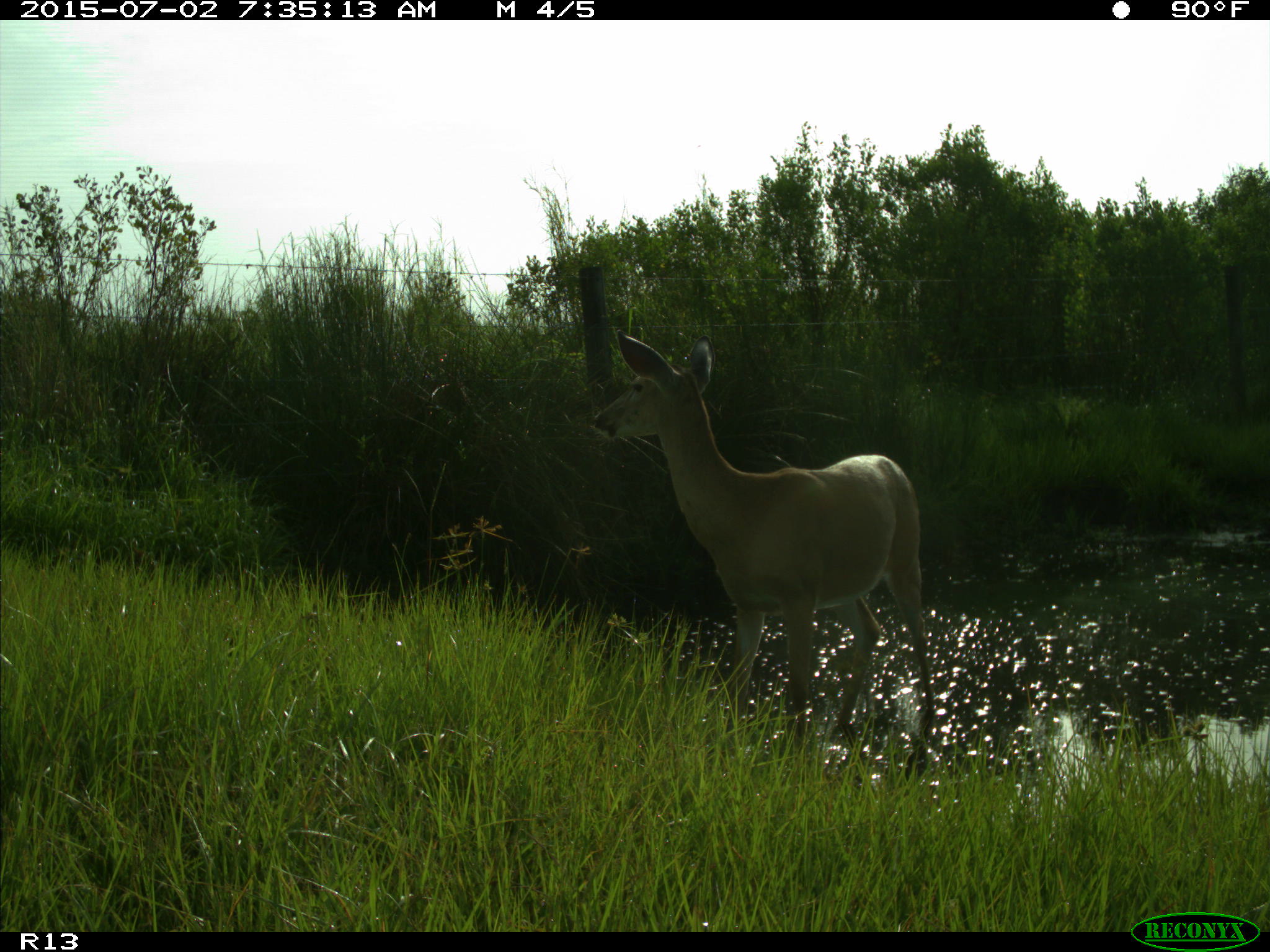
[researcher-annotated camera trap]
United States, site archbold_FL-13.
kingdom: Animalia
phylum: Chordata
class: Mammalia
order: Artiodactyla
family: Cervidae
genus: Odocoileus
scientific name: Odocoileus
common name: deer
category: unidentified deer